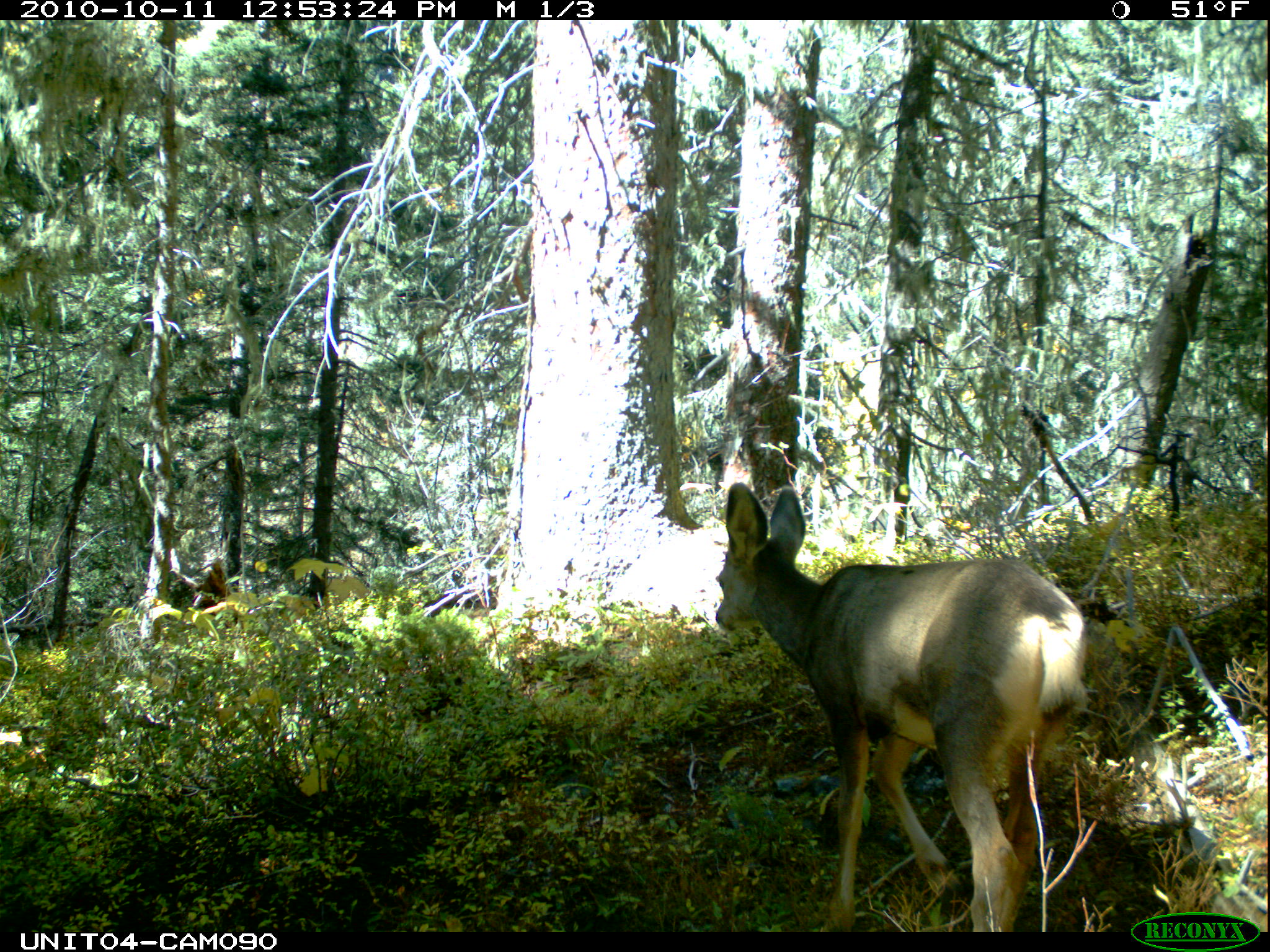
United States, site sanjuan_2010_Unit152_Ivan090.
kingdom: Animalia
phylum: Chordata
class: Mammalia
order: Artiodactyla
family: Cervidae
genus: Odocoileus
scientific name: Odocoileus hemionus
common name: mule deer